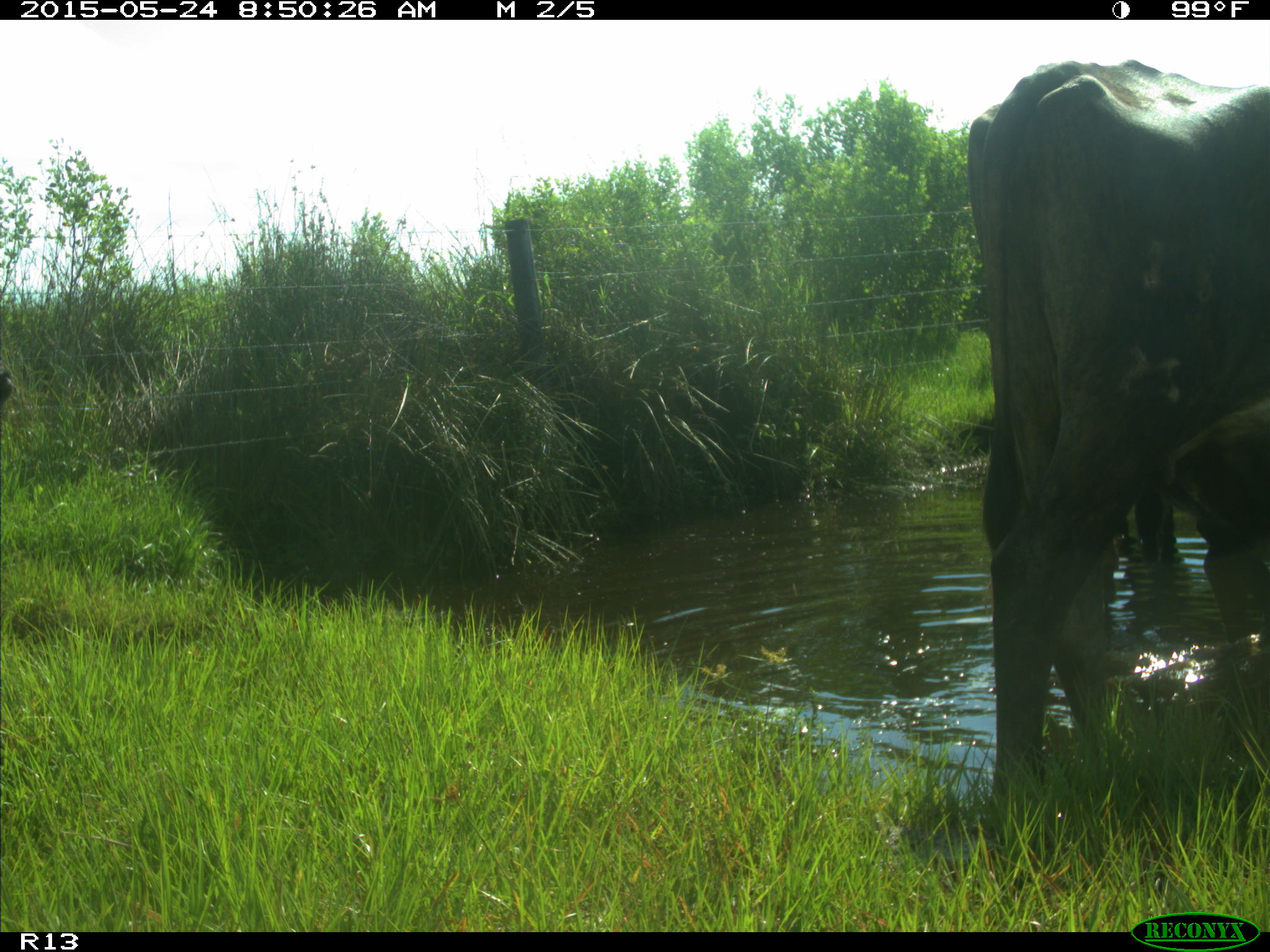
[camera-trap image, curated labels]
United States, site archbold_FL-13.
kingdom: Animalia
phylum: Chordata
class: Mammalia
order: Artiodactyla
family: Bovidae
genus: Bos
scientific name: Bos taurus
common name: domestic cow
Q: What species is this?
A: Bos taurus (domestic cow).